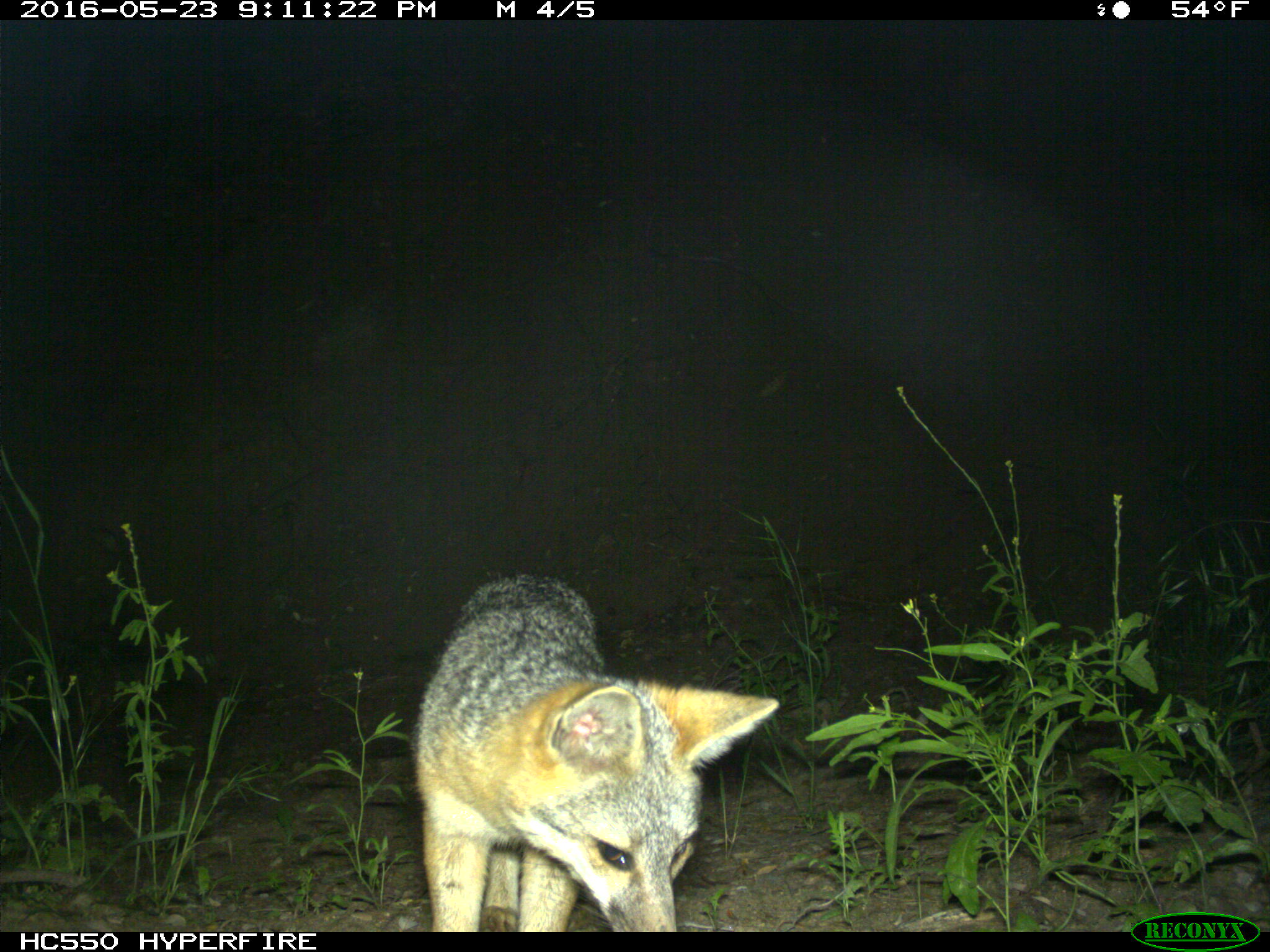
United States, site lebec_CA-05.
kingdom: Animalia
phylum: Chordata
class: Mammalia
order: Carnivora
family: Canidae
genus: Urocyon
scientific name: Urocyon cinereoargenteus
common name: gray fox